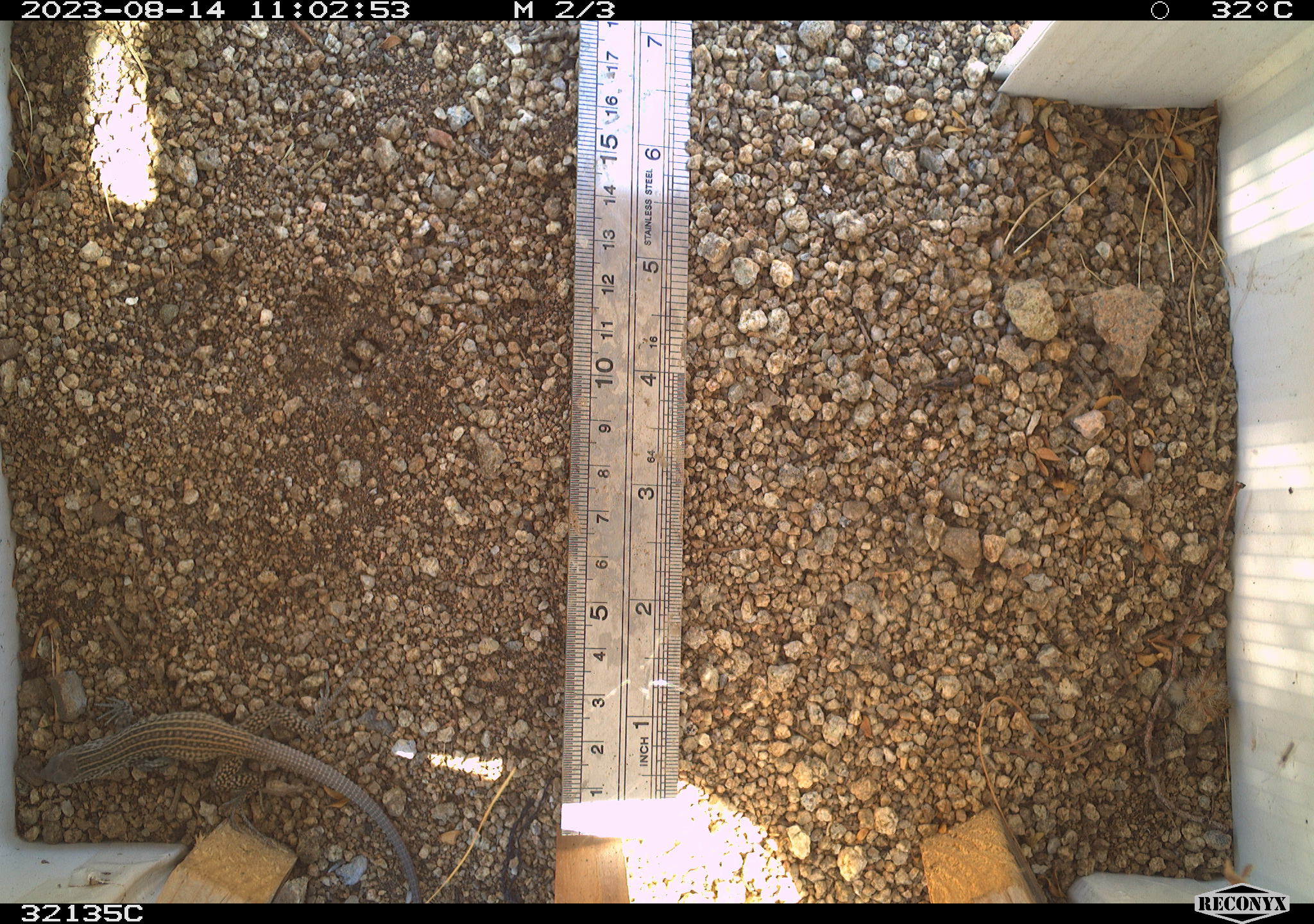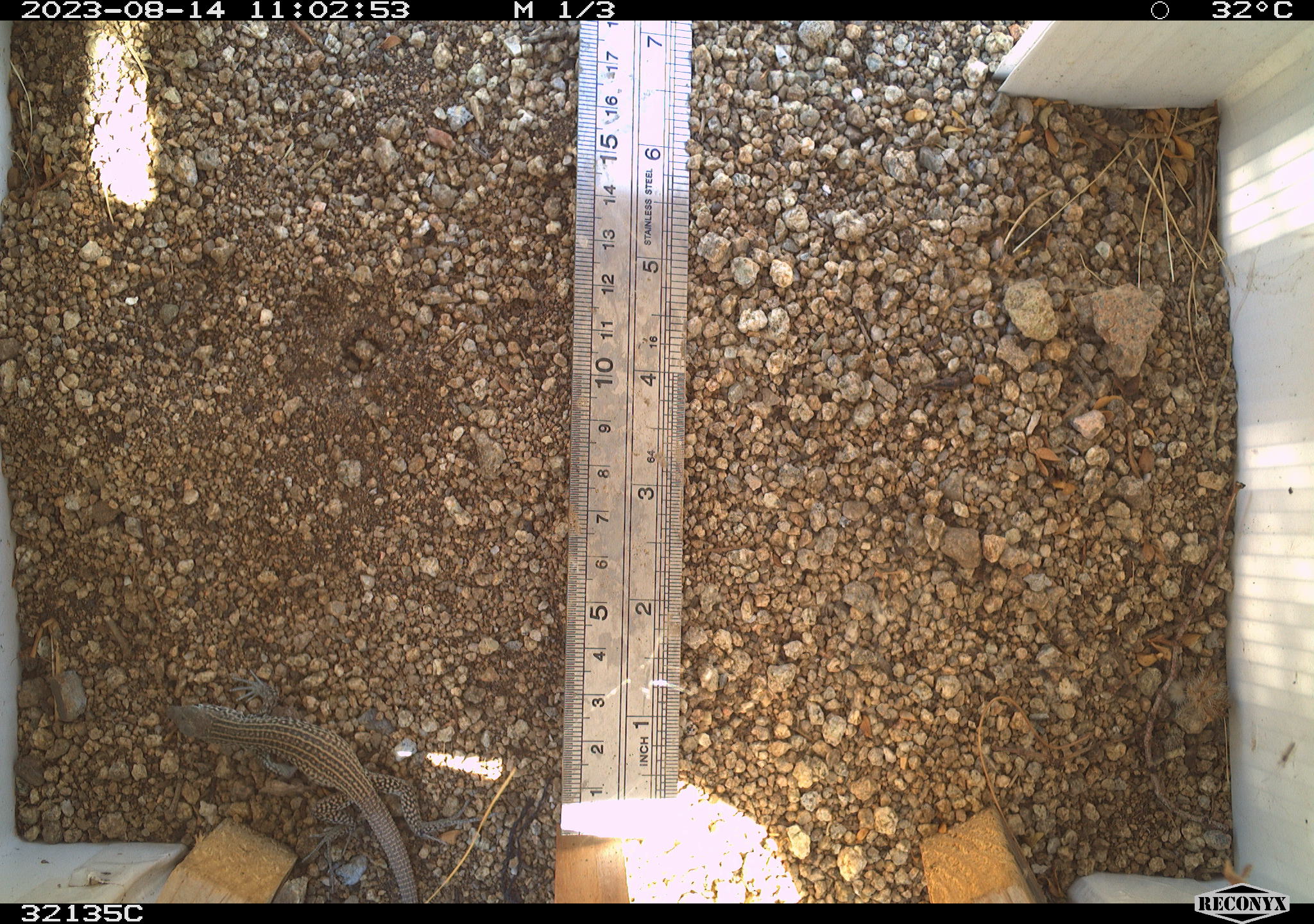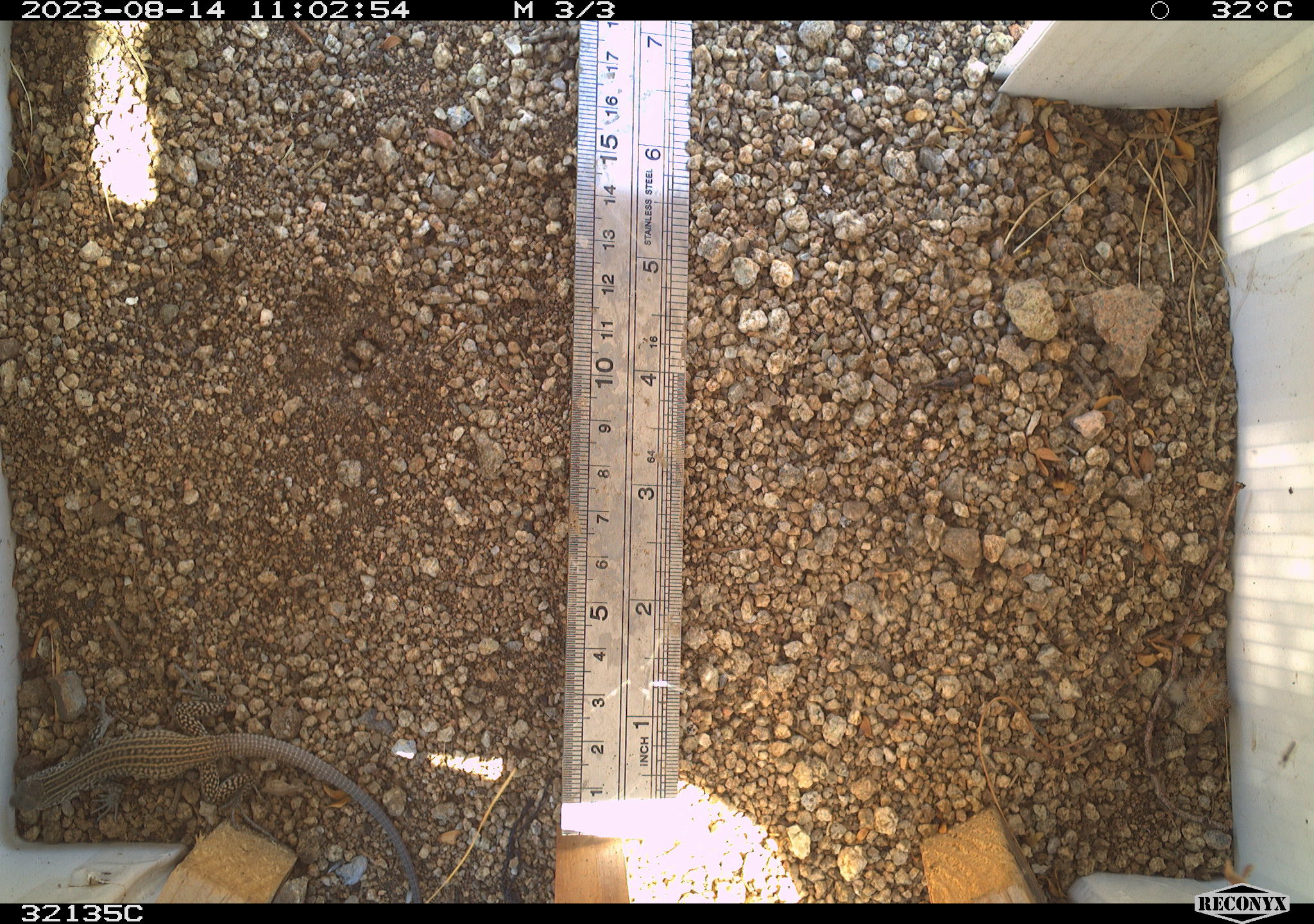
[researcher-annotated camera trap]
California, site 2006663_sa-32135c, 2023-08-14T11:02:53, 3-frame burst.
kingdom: Animalia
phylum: Chordata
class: Reptilia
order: Squamata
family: Teiidae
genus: Aspidoscelis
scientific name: Aspidoscelis tigris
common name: western whiptail